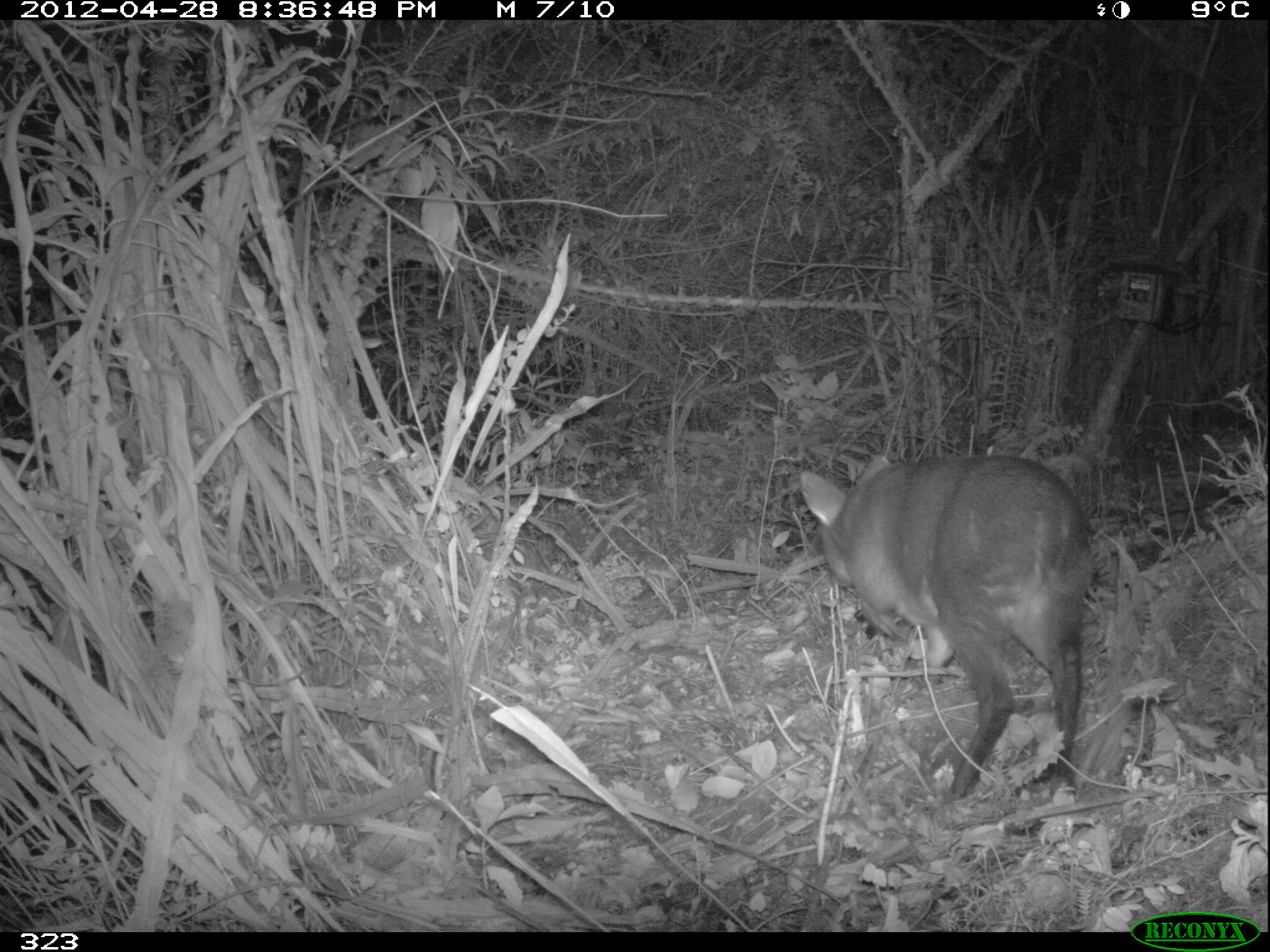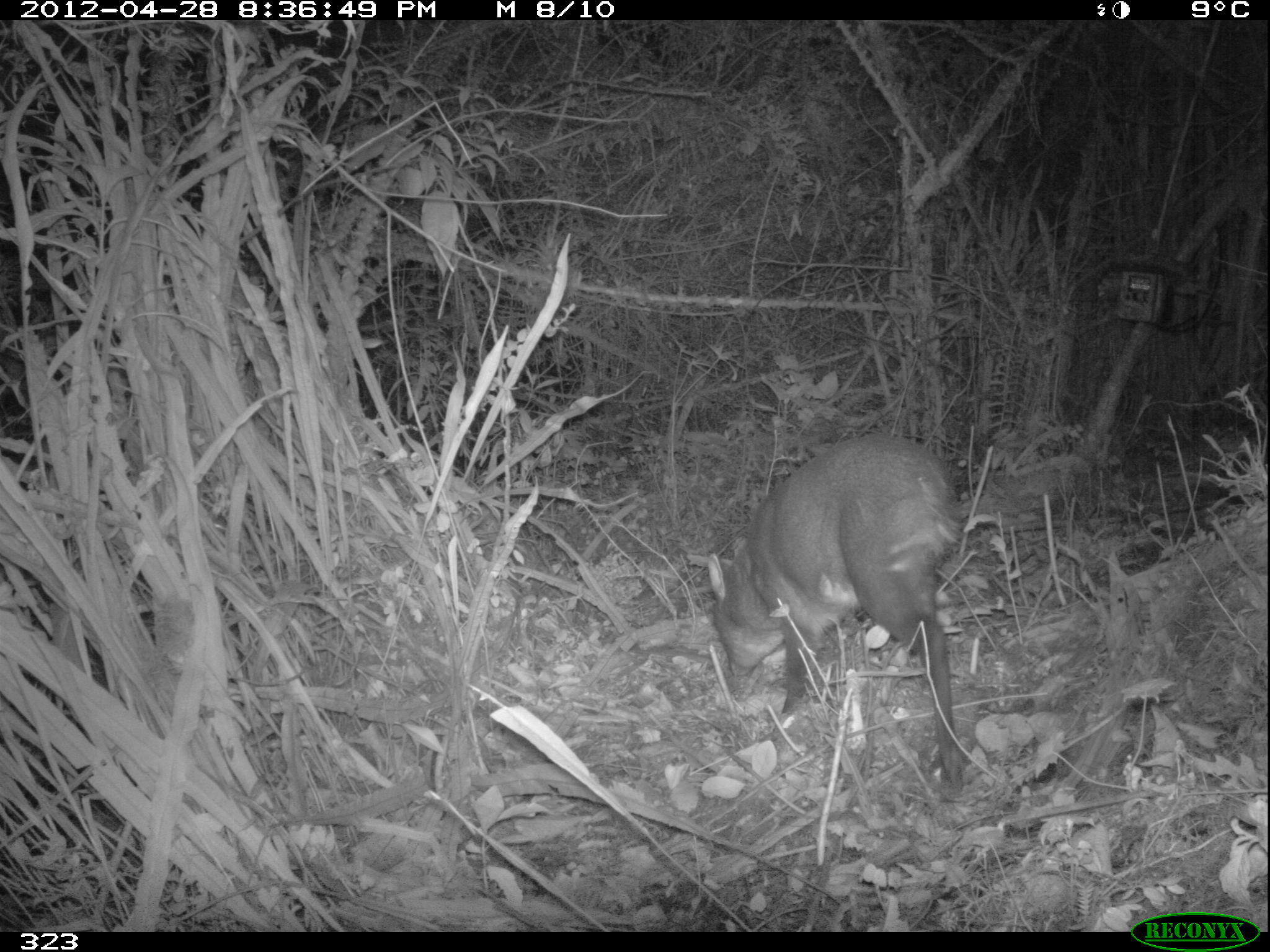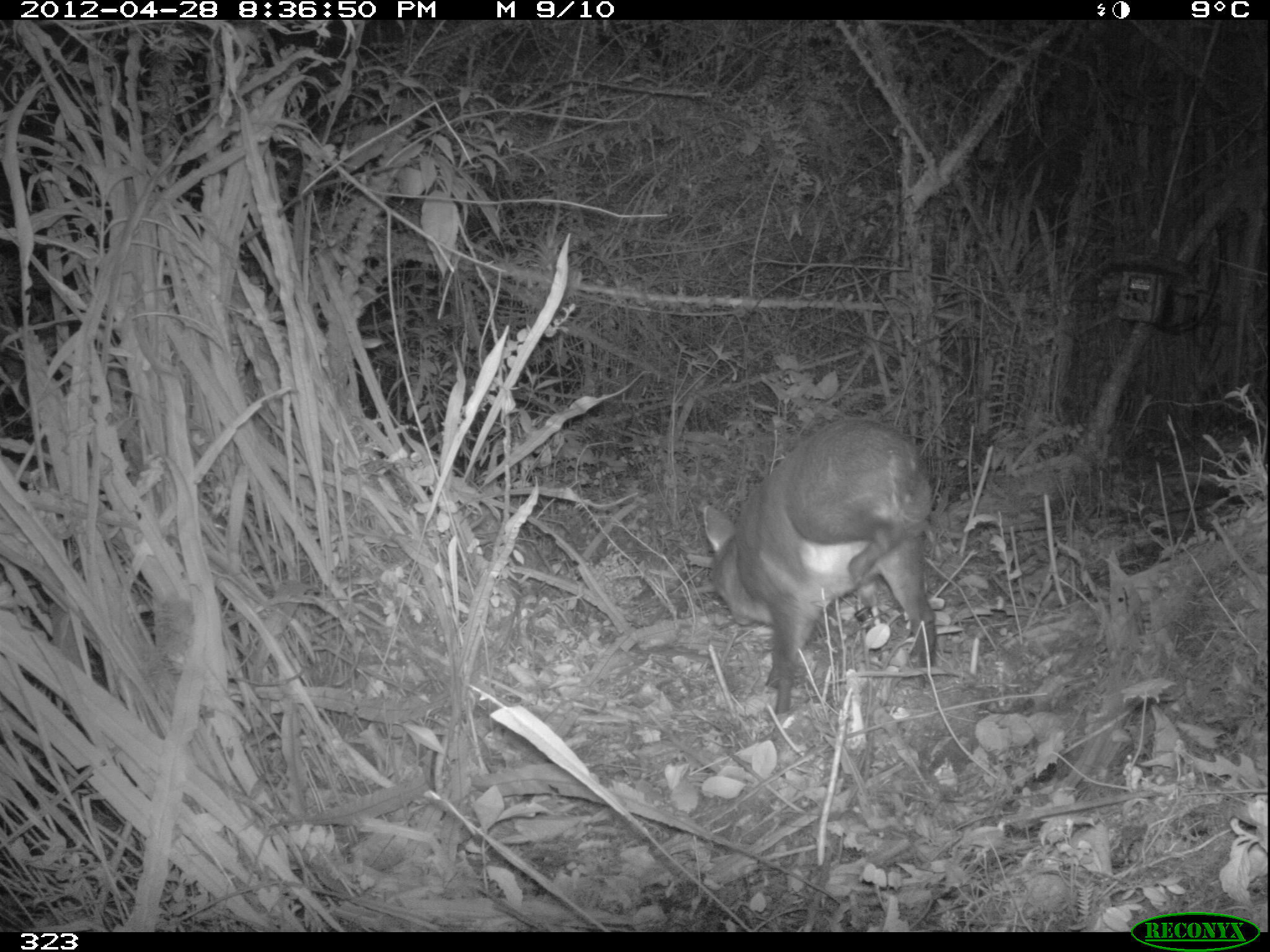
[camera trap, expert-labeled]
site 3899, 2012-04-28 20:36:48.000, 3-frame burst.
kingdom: Animalia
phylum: Chordata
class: Mammalia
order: Artiodactyla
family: Cervidae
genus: Mazama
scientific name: Mazama chunyi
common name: dwarf brocket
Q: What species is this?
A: Mazama chunyi (dwarf brocket).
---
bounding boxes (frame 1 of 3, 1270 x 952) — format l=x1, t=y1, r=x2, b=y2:
mazama chunyi: l=798, t=452, r=1109, b=803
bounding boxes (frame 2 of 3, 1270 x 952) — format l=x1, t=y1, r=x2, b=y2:
mazama chunyi: l=706, t=432, r=966, b=797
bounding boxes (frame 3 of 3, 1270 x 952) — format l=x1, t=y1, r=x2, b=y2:
mazama chunyi: l=701, t=417, r=937, b=718